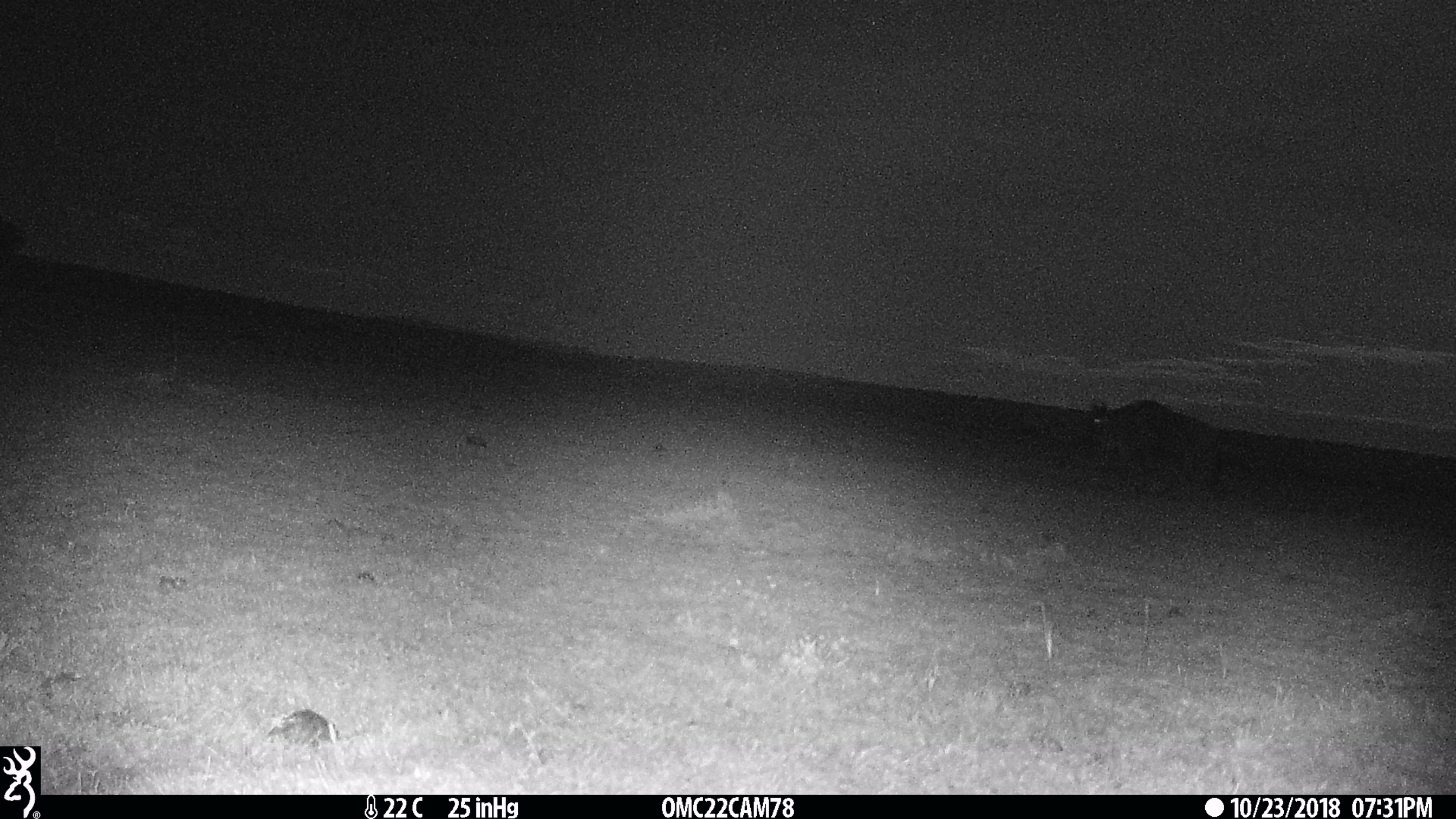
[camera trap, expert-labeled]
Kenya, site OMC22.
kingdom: Animalia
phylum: Chordata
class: Mammalia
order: Artiodactyla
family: Bovidae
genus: Connochaetes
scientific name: Connochaetes taurinus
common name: blue wildebeest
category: wildebeest